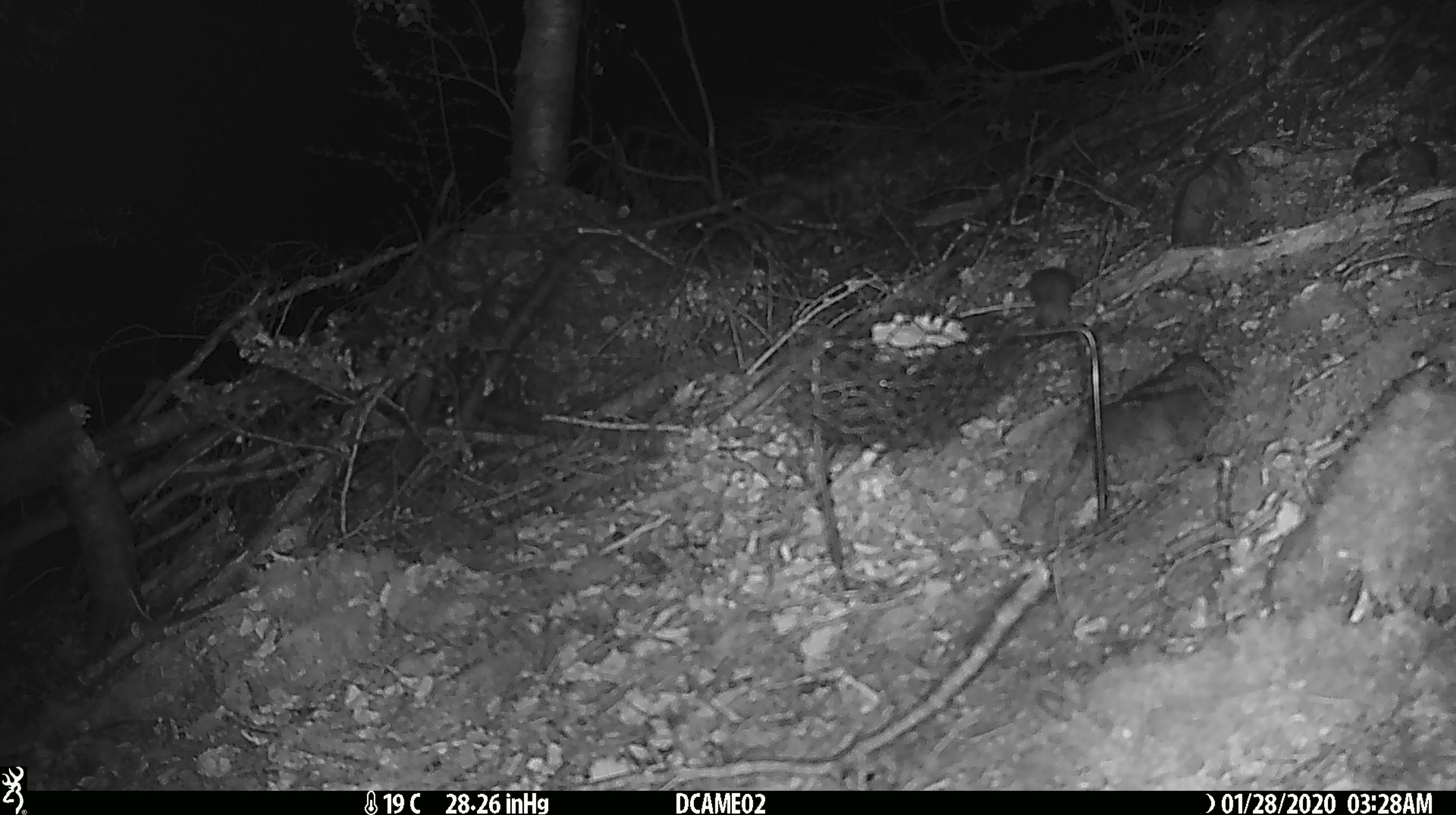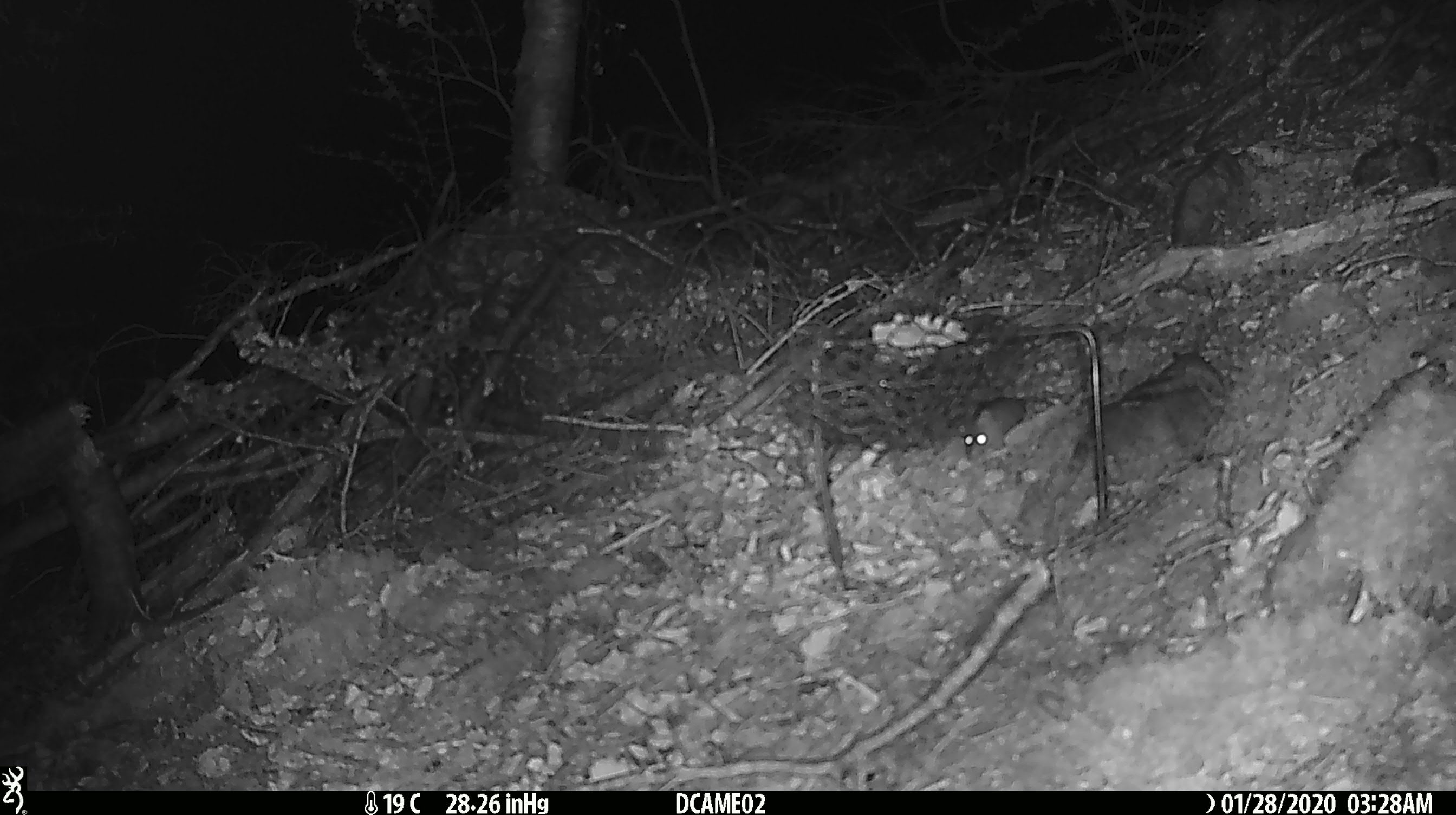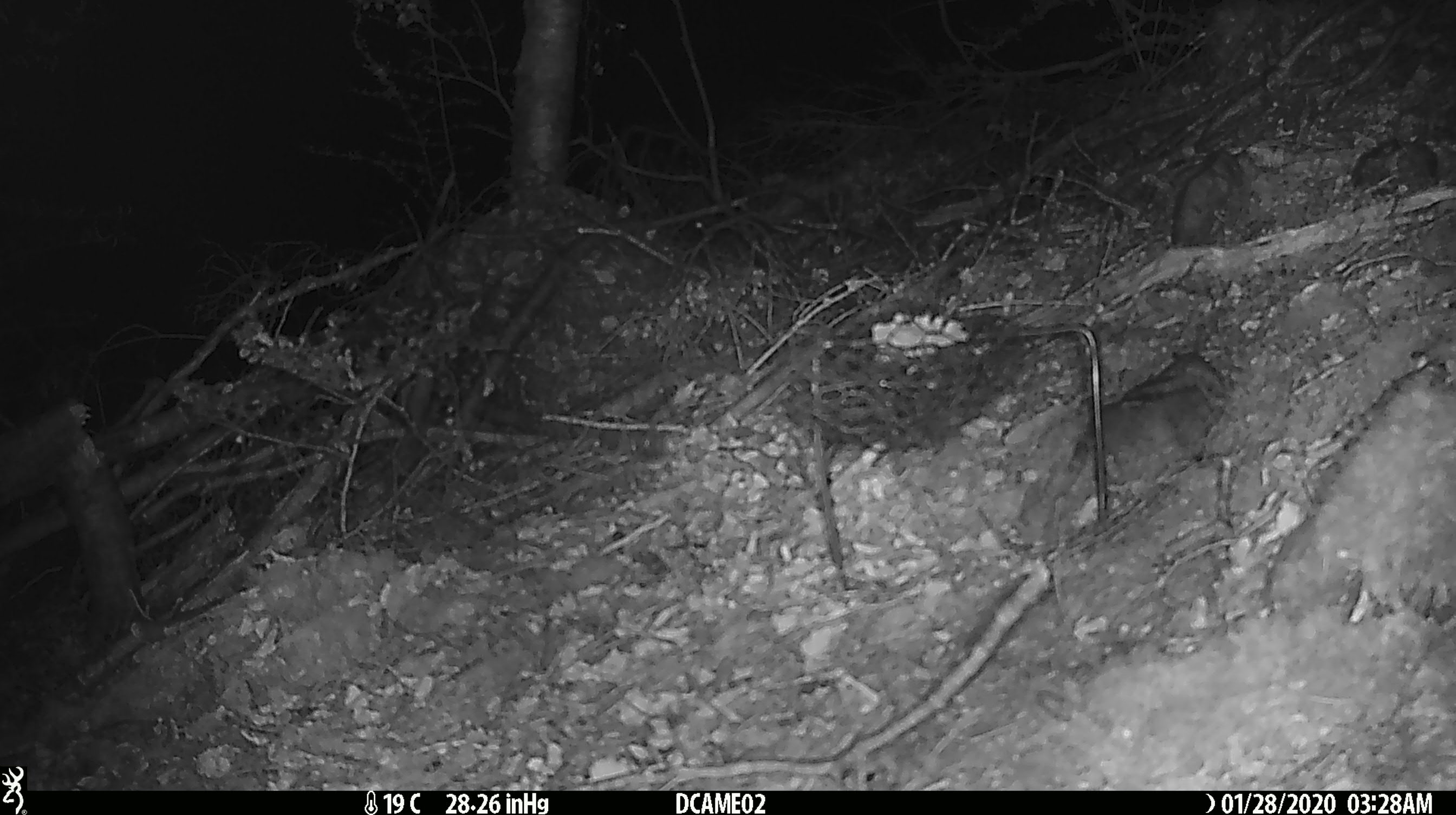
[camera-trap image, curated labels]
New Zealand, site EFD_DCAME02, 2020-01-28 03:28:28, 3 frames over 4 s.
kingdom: Animalia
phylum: Chordata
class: Mammalia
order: Rodentia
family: Muridae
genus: Mus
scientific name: Mus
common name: mouse